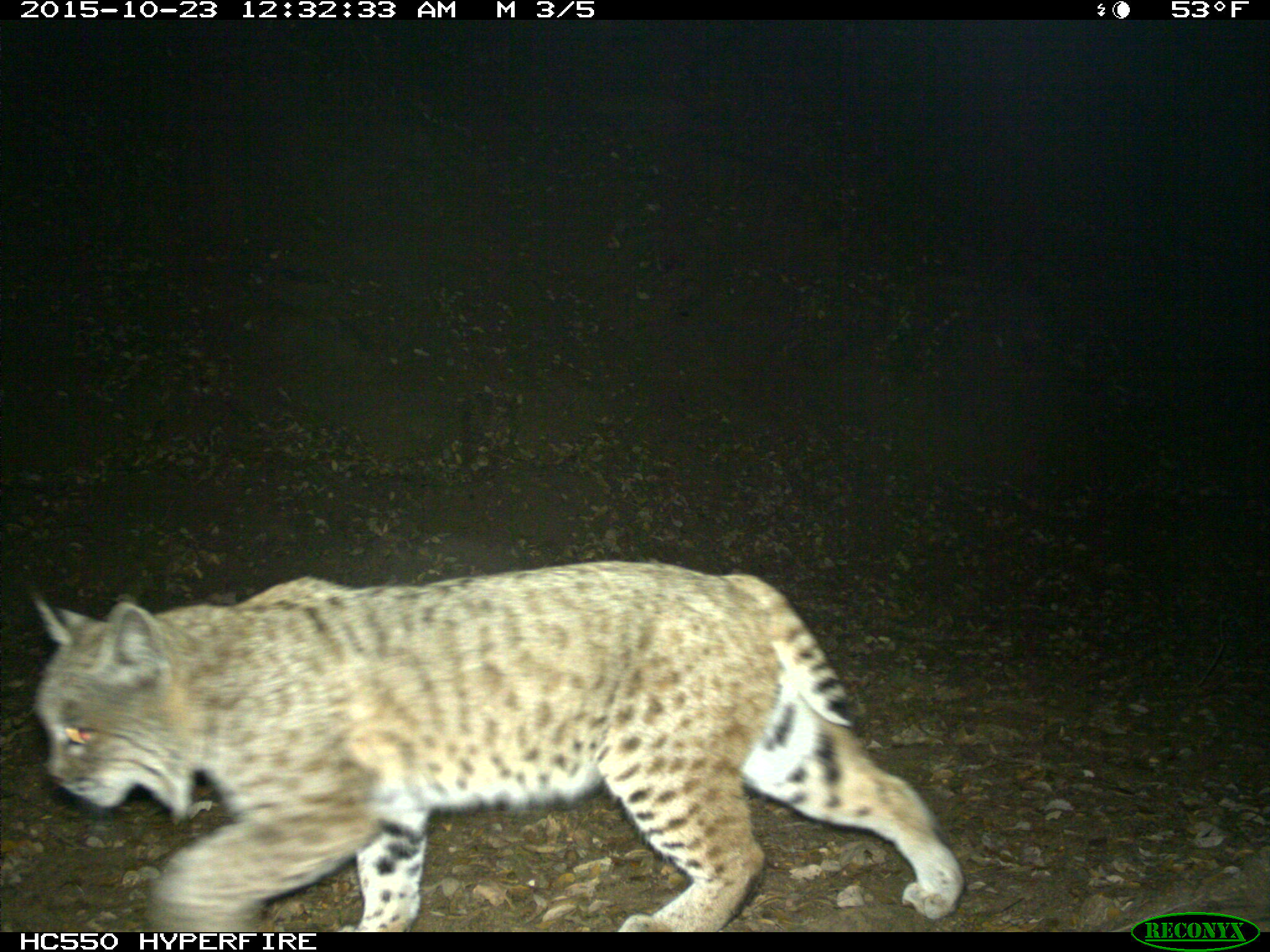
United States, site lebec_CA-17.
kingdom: Animalia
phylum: Chordata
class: Mammalia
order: Carnivora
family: Felidae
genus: Lynx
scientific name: Lynx rufus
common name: bobcat